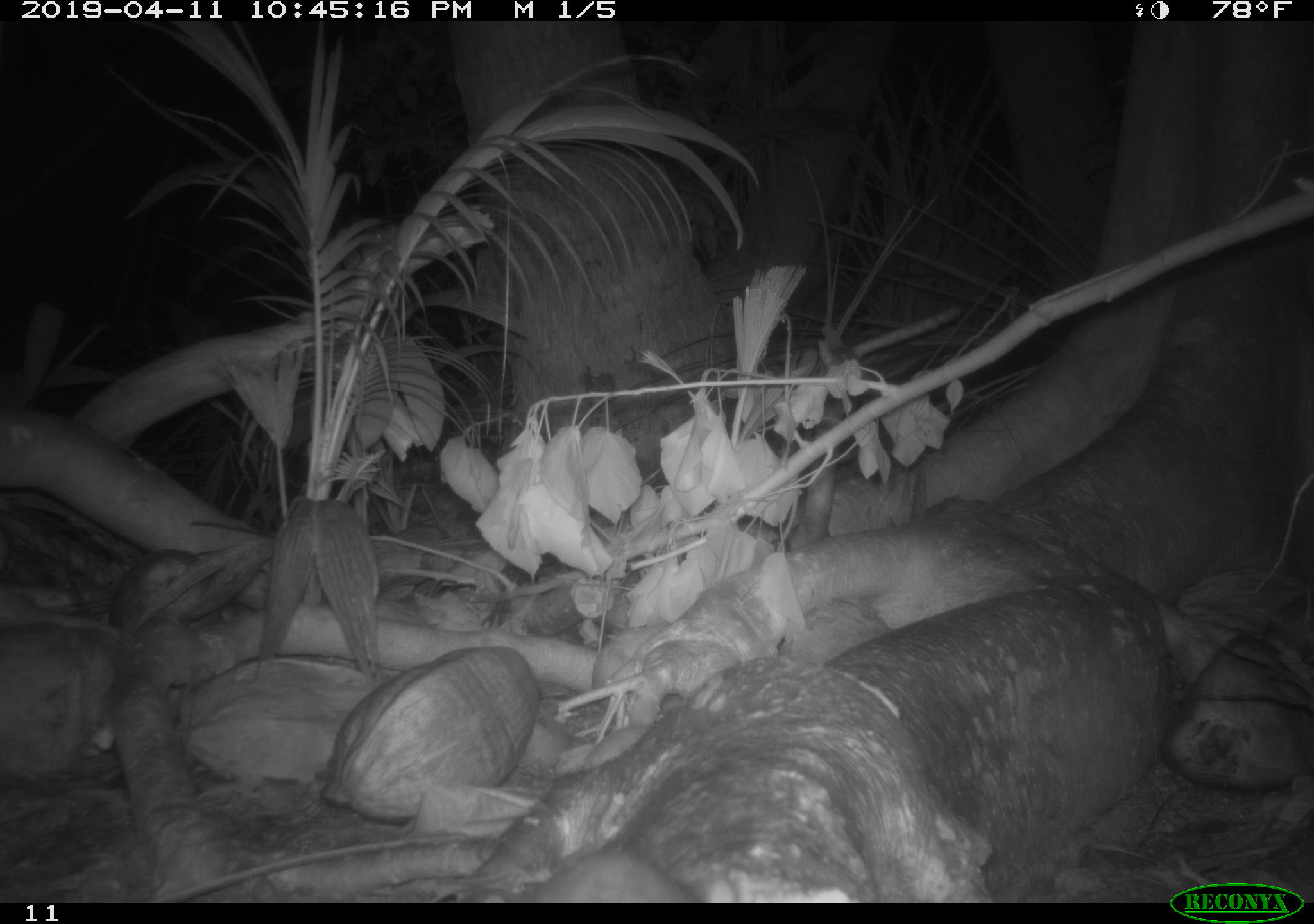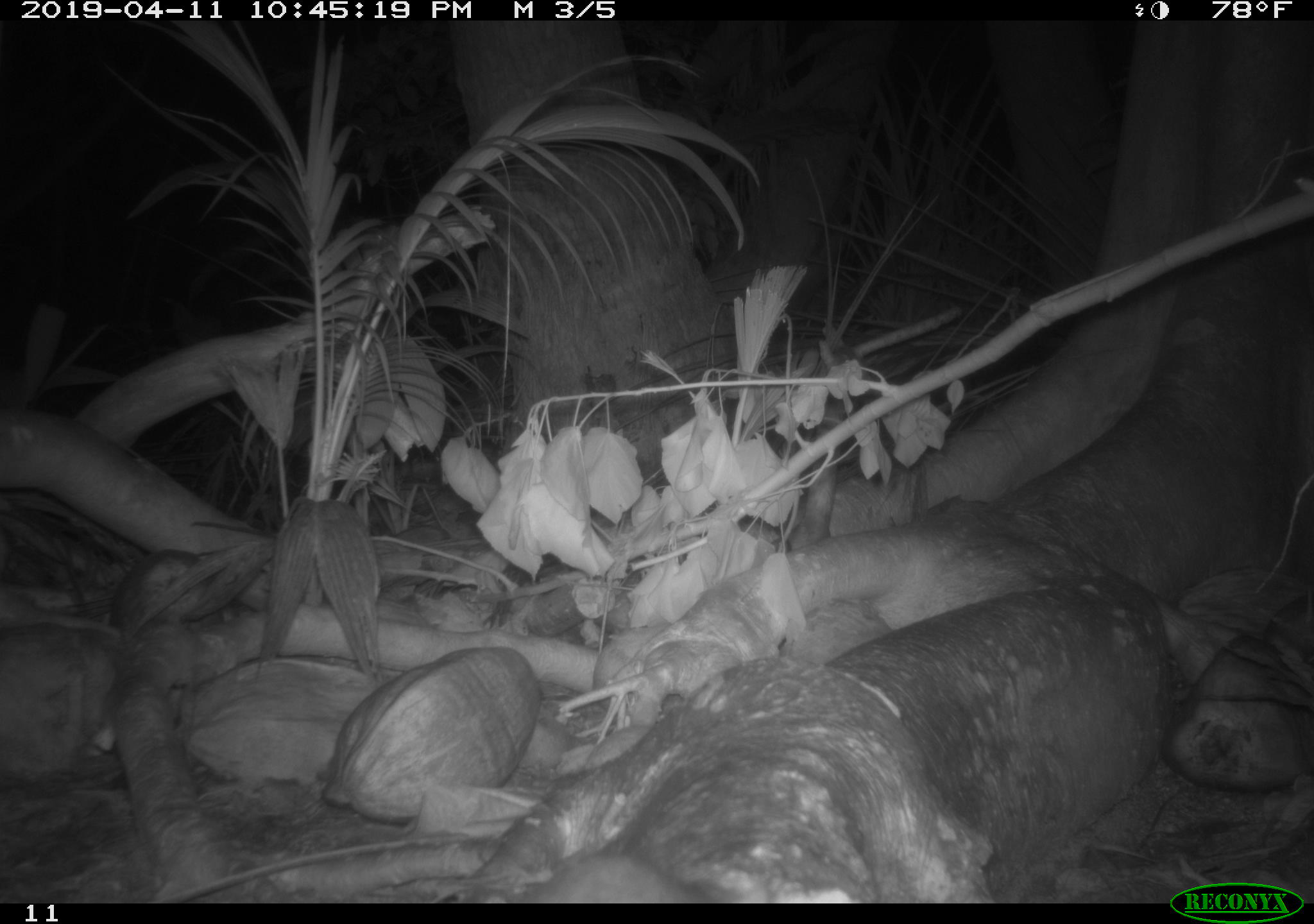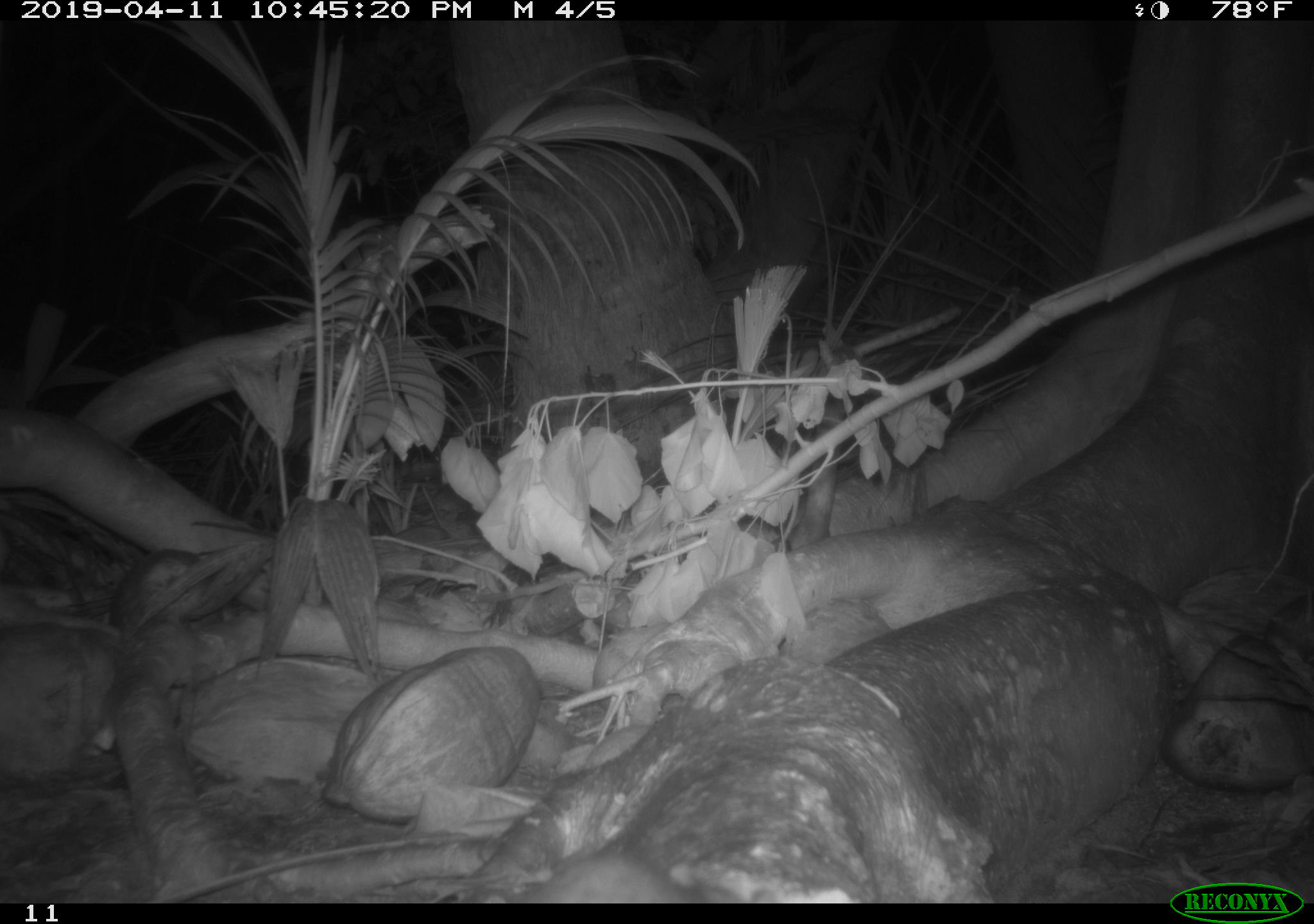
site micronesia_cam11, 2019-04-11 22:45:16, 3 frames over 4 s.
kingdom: Animalia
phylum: Chordata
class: Mammalia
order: Rodentia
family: Muridae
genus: Rattus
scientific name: Rattus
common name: rat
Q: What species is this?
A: Rat (Rattus).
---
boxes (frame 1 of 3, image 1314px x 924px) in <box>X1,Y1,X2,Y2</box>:
rat: <box>520,839,736,903</box>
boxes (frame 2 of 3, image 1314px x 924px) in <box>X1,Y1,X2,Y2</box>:
rat: <box>510,853,724,902</box>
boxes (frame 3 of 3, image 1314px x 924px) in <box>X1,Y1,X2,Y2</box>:
rat: <box>510,852,714,902</box>